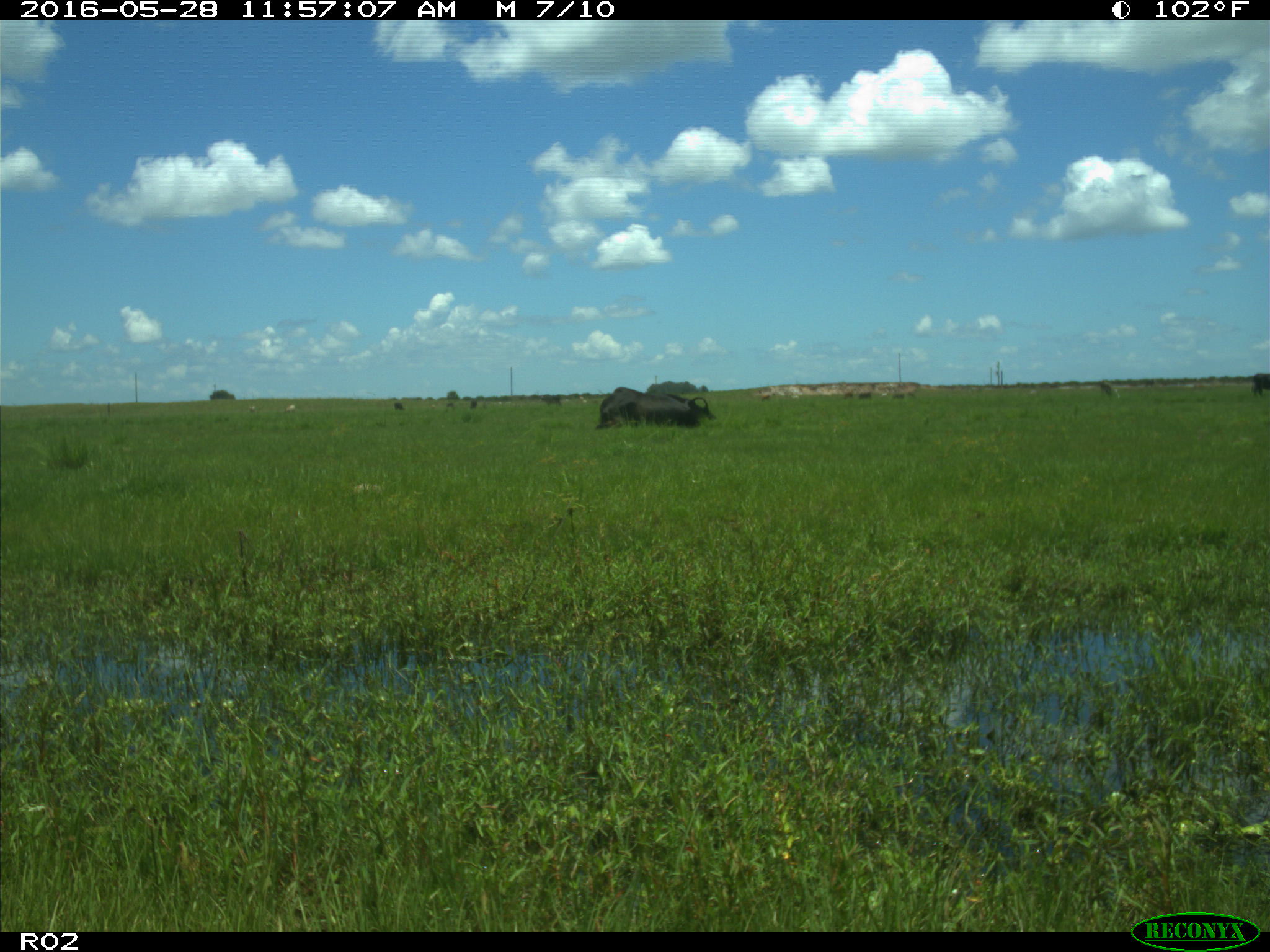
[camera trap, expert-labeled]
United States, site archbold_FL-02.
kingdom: Animalia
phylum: Chordata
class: Mammalia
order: Artiodactyla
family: Bovidae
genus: Bos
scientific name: Bos taurus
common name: domestic cow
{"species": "Bos taurus (domestic cow)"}